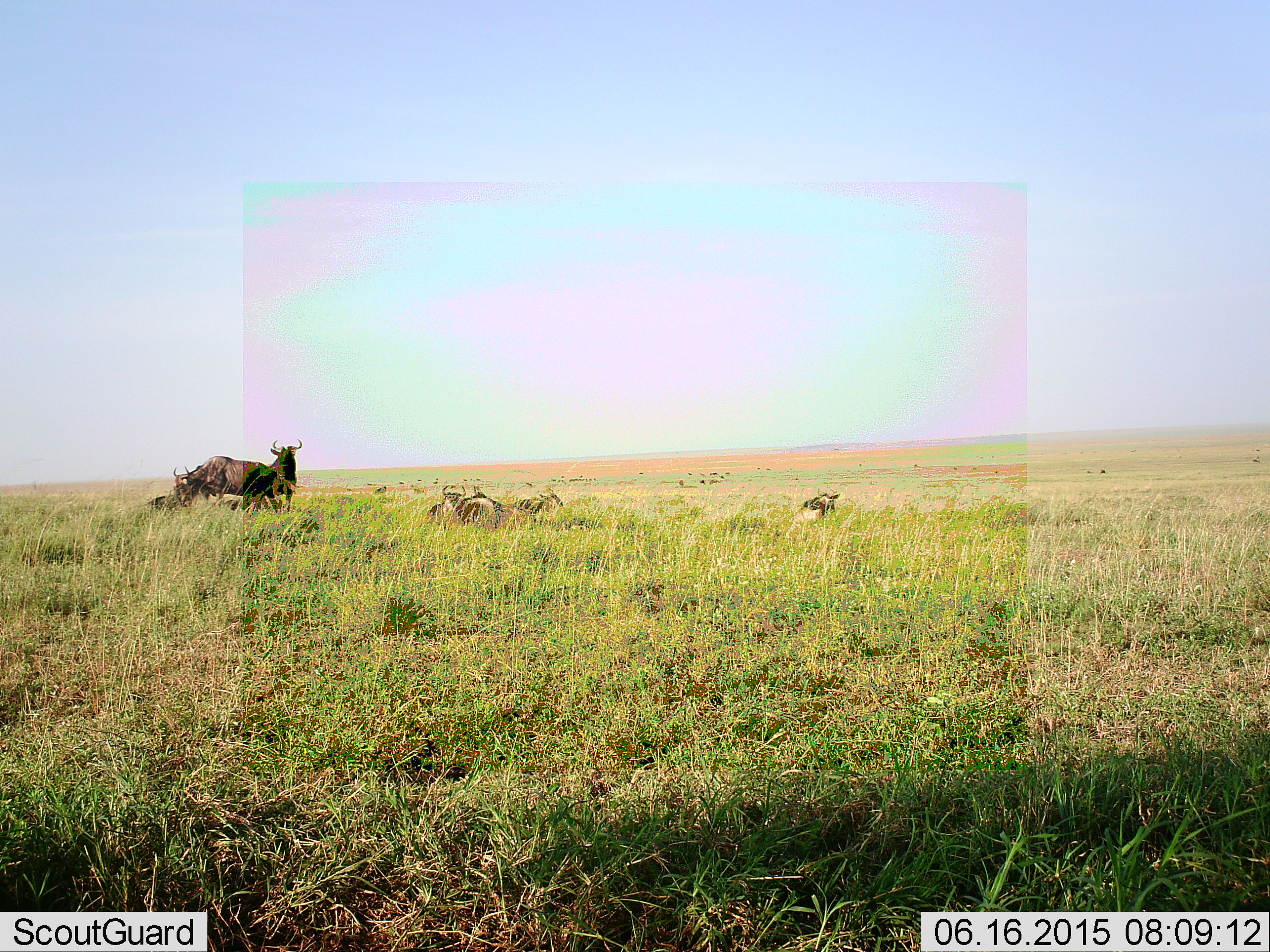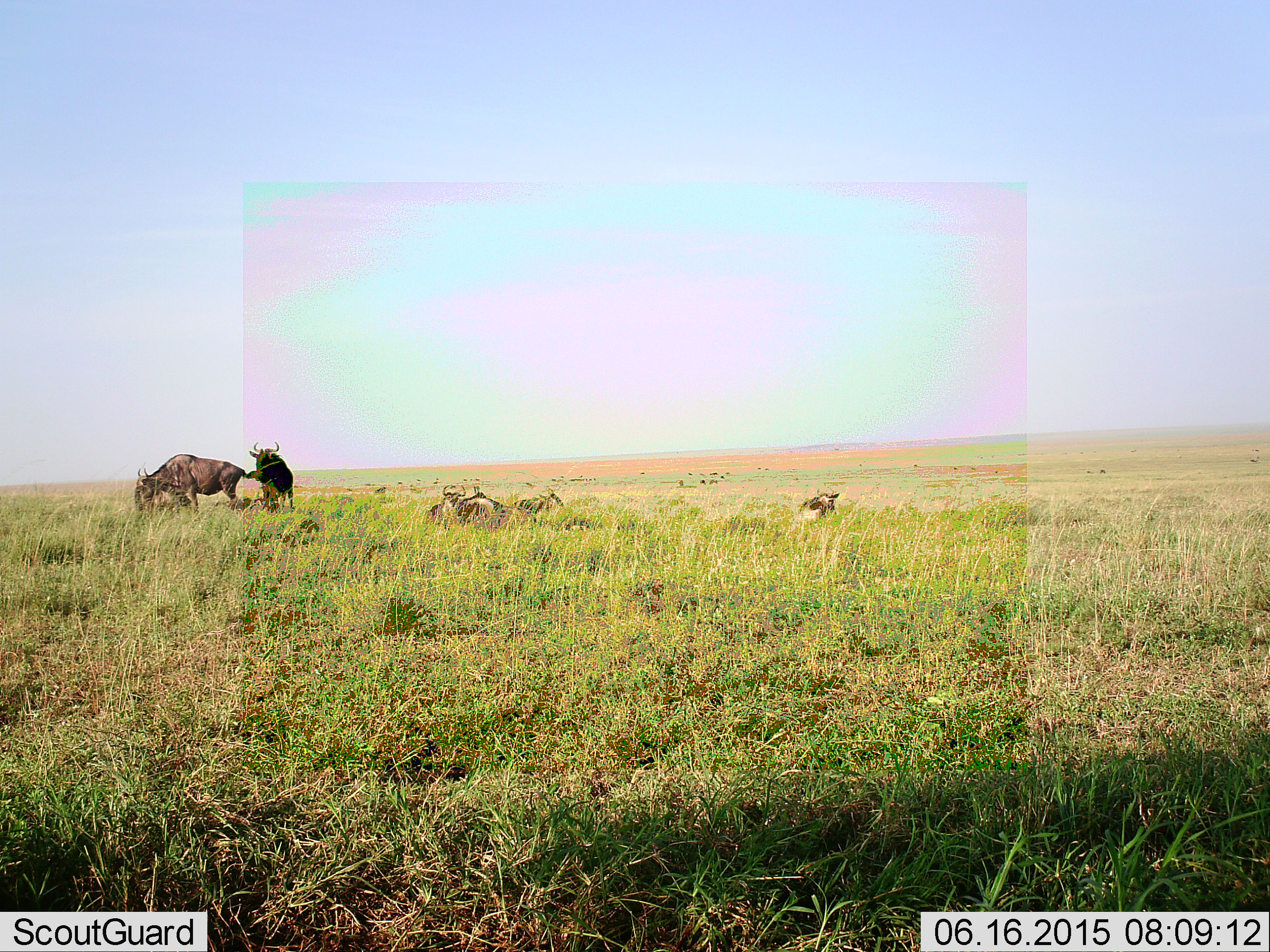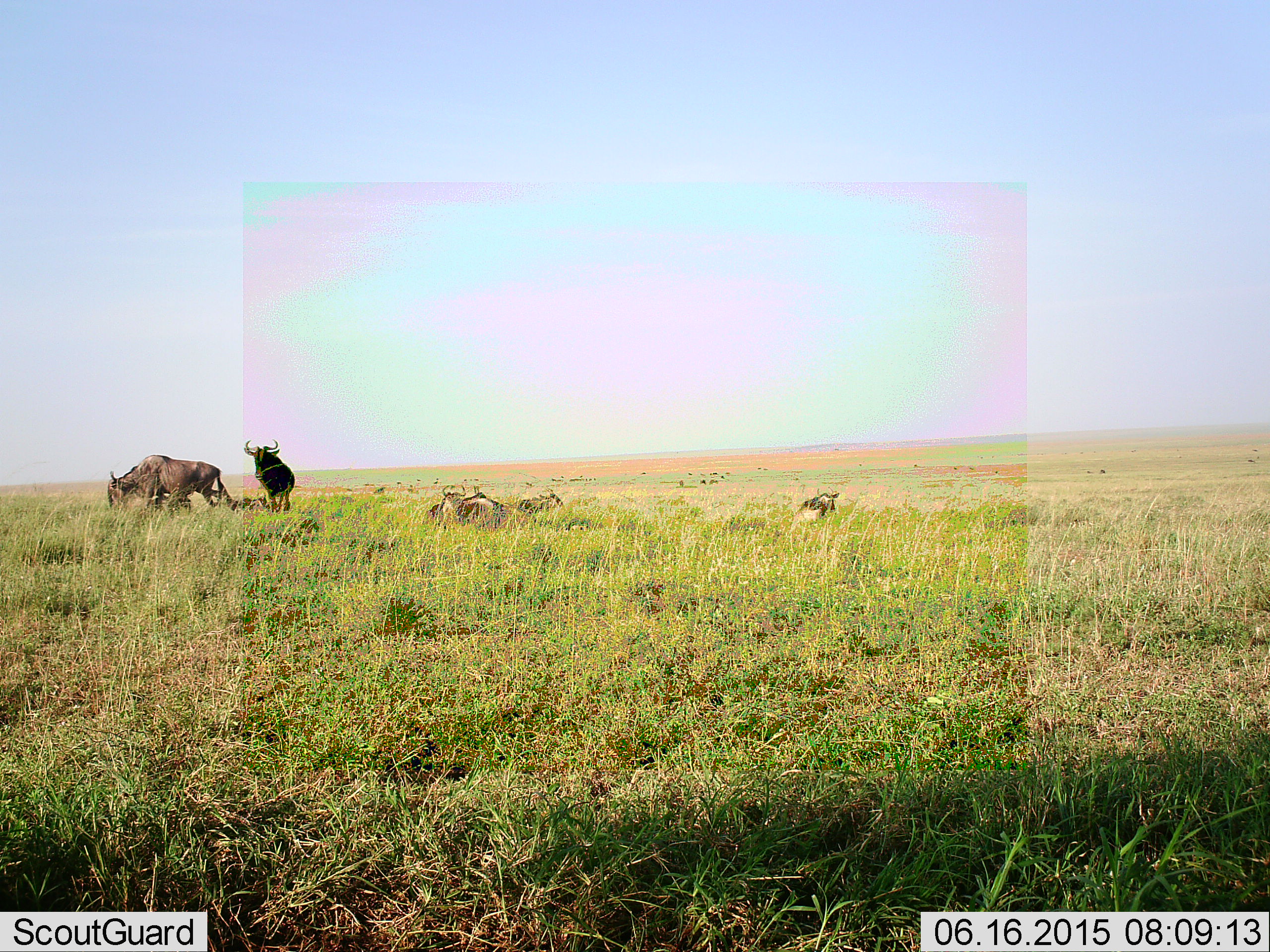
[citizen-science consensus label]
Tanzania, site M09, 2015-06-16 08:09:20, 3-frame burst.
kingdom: Animalia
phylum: Chordata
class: Mammalia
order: Artiodactyla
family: Bovidae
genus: Connochaetes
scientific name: Connochaetes taurinus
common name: blue wildebeest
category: wildebeest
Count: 7.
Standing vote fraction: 40%.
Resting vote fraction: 80%.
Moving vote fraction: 100%.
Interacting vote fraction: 10%.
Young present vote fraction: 10%.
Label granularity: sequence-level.